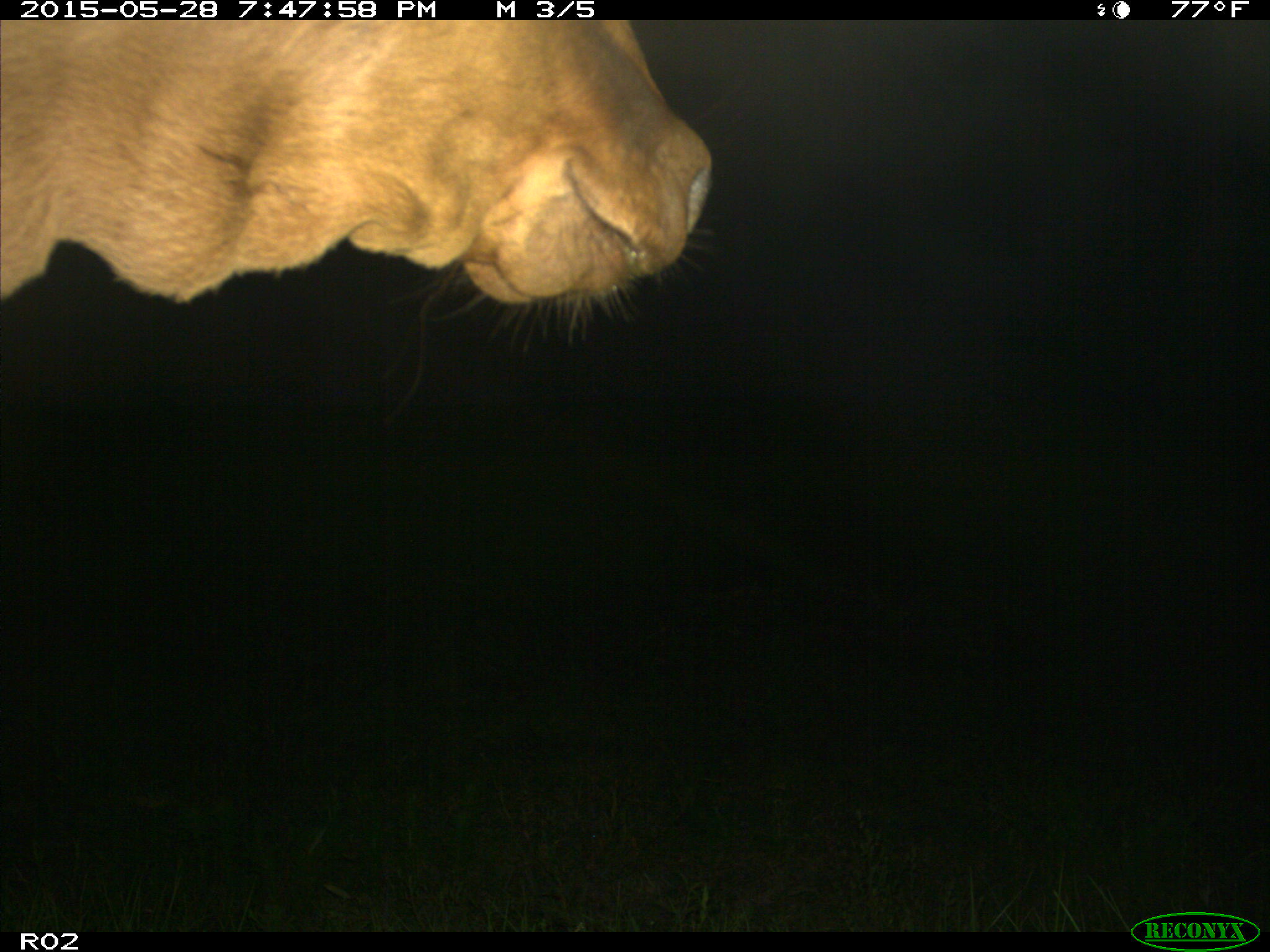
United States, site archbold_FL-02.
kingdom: Animalia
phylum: Chordata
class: Mammalia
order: Artiodactyla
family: Bovidae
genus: Bos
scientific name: Bos taurus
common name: domestic cow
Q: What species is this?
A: Bos taurus (domestic cow).